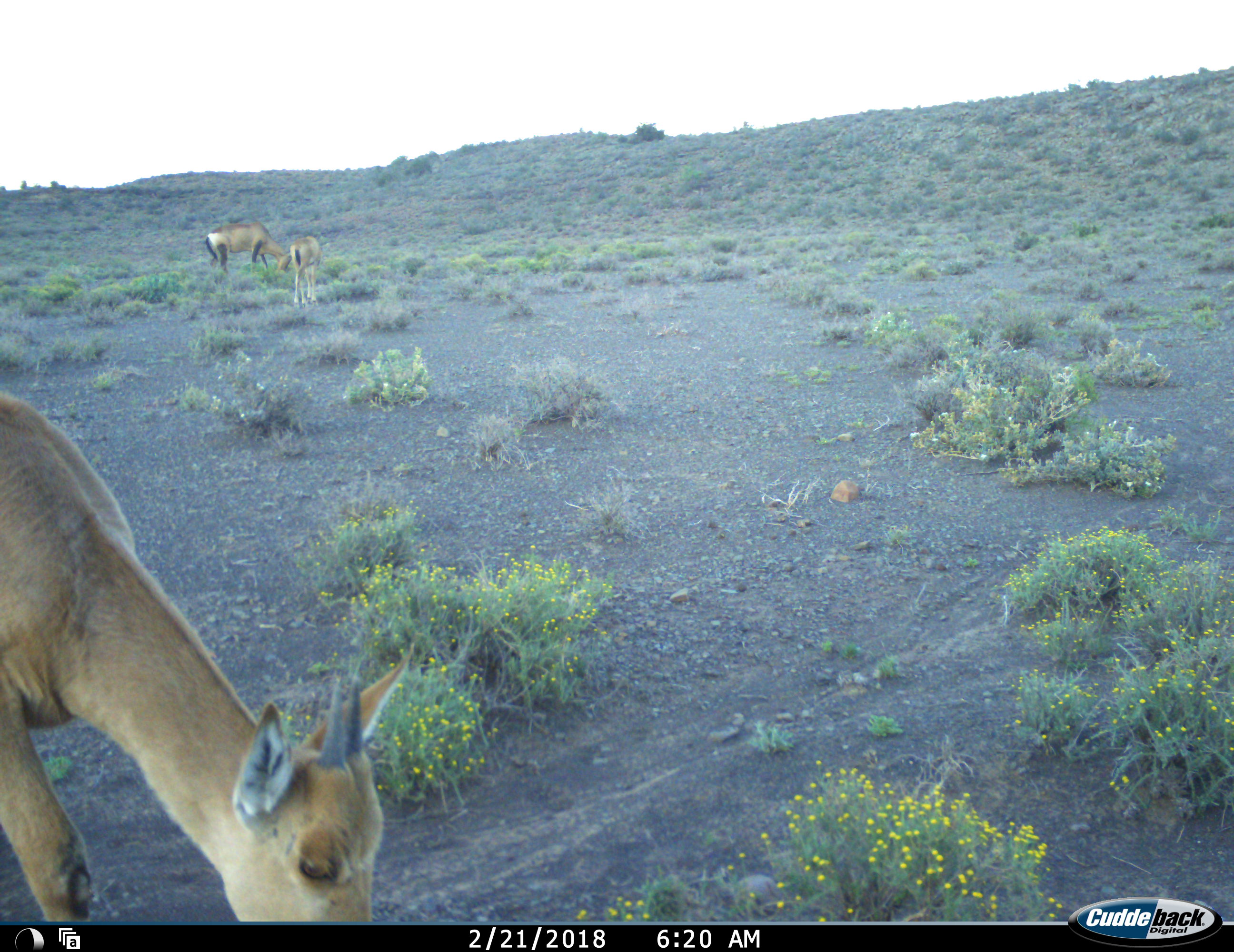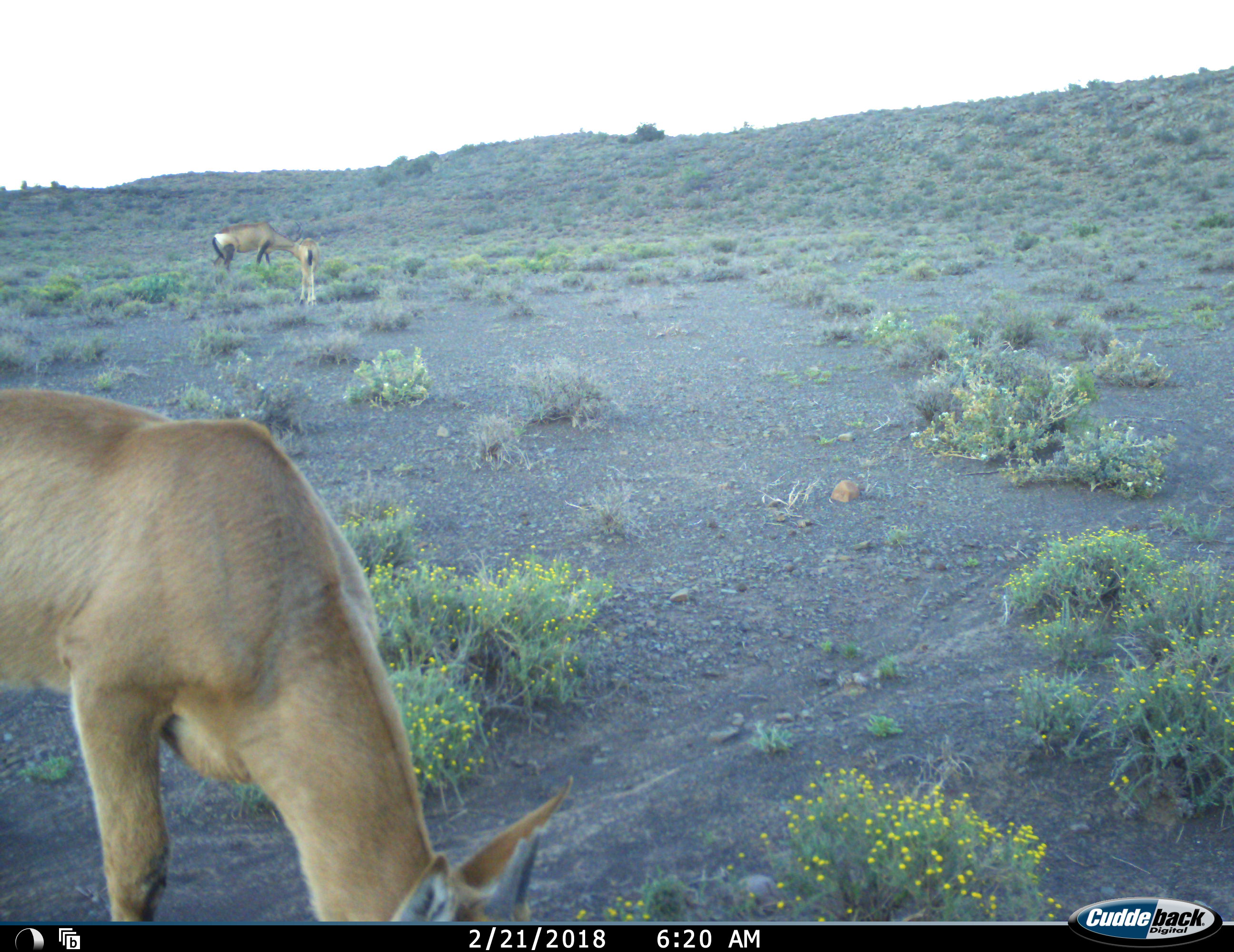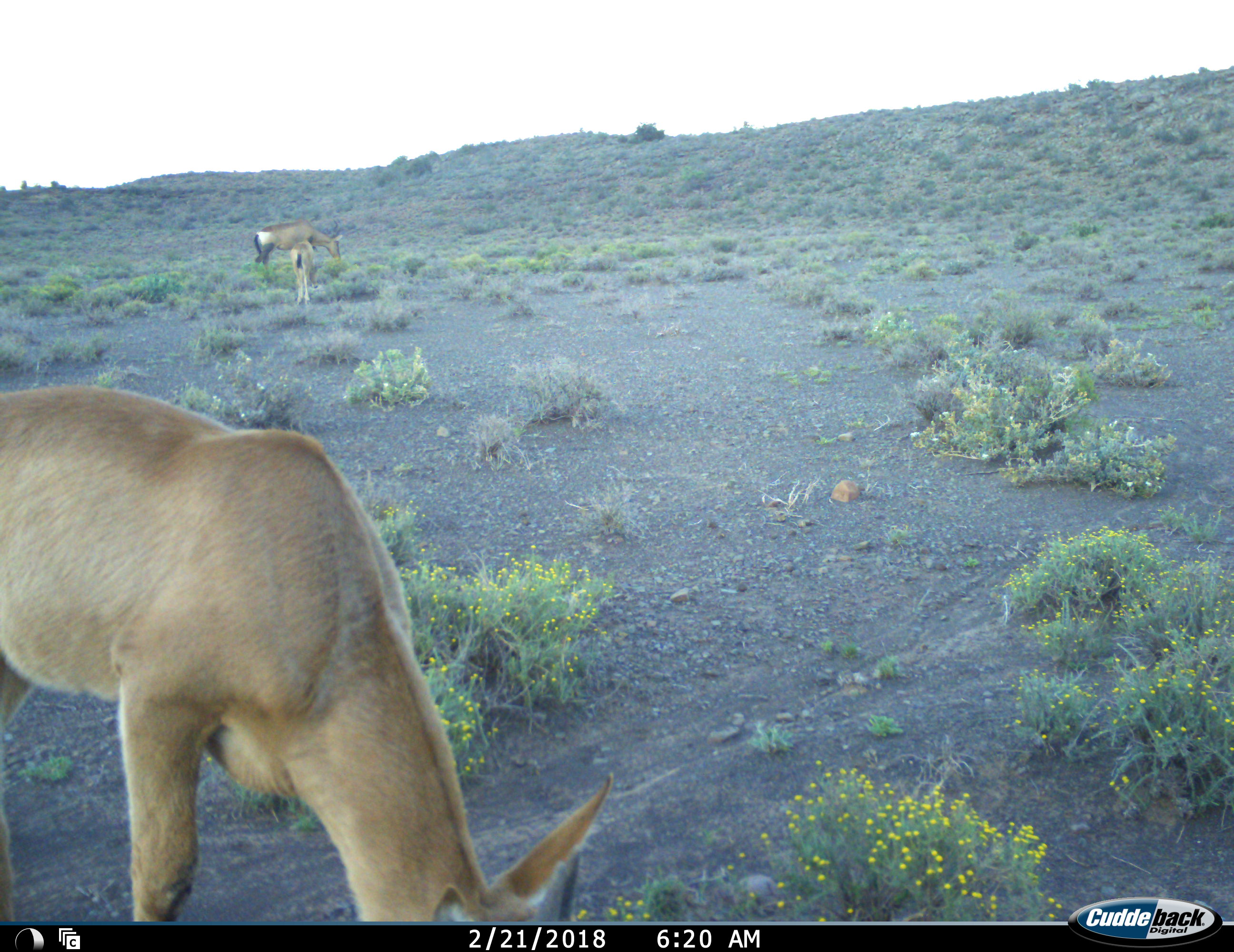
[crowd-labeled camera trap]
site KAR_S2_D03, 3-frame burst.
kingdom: Animalia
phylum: Chordata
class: Mammalia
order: Artiodactyla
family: Bovidae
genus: Alcelaphus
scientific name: Alcelaphus buselaphus caama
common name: red hartebeest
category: hartebeestred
Hartebeestred (red hartebeest) (Alcelaphus buselaphus caama), count 3. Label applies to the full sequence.